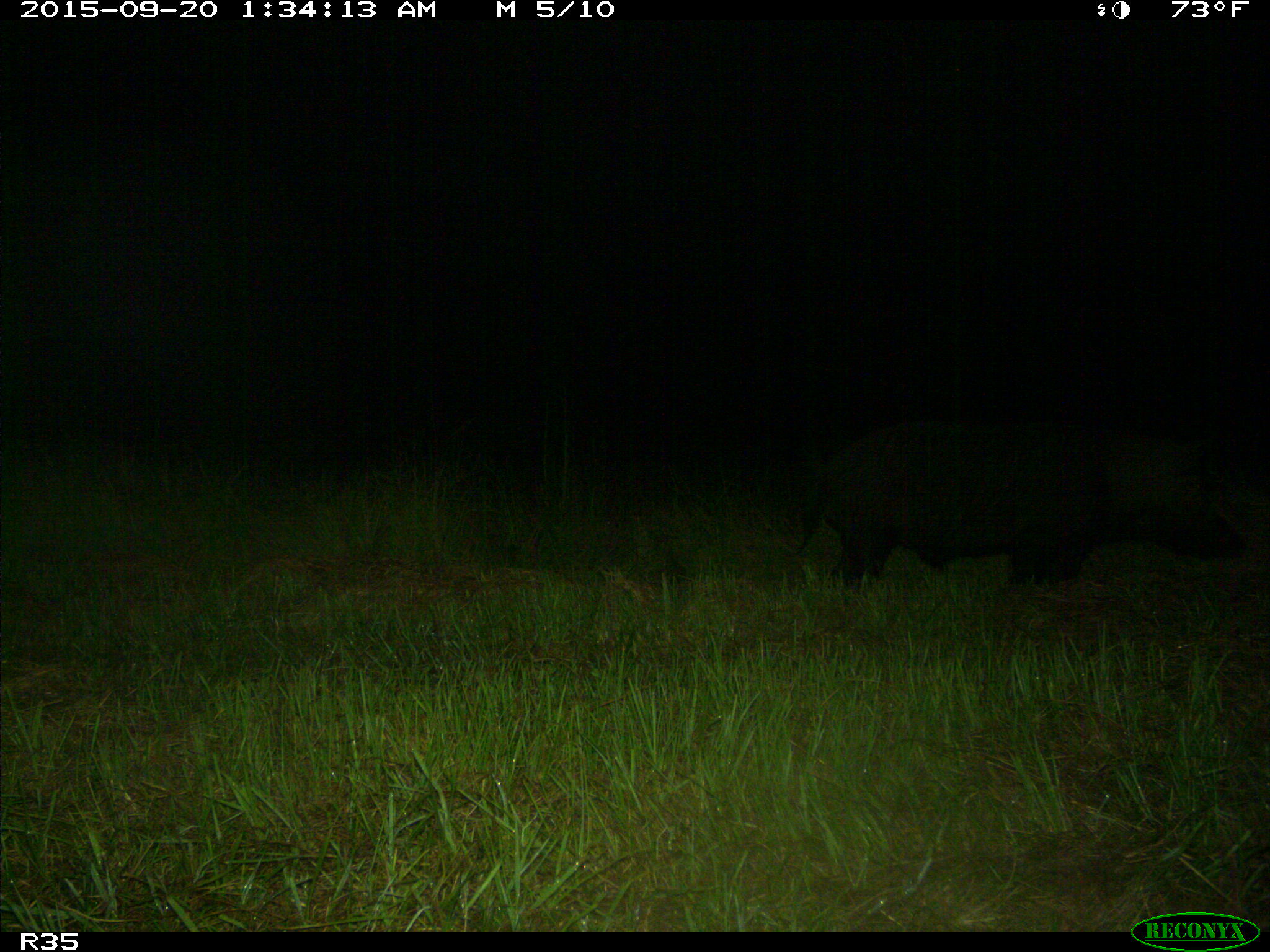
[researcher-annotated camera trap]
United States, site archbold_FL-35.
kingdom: Animalia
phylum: Chordata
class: Mammalia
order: Artiodactyla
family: Suidae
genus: Sus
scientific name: Sus scrofa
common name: wild boar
Sus scrofa (wild boar).